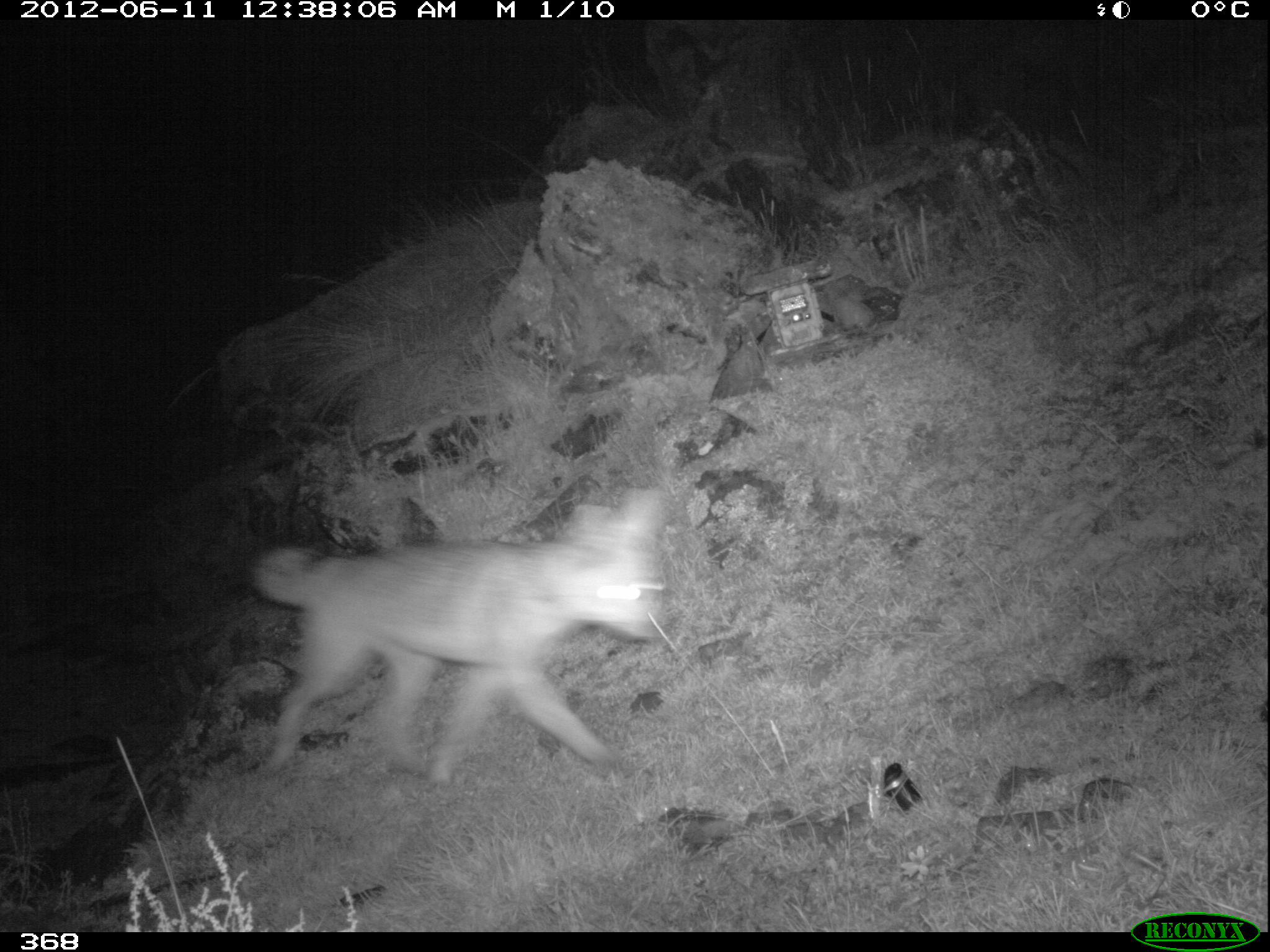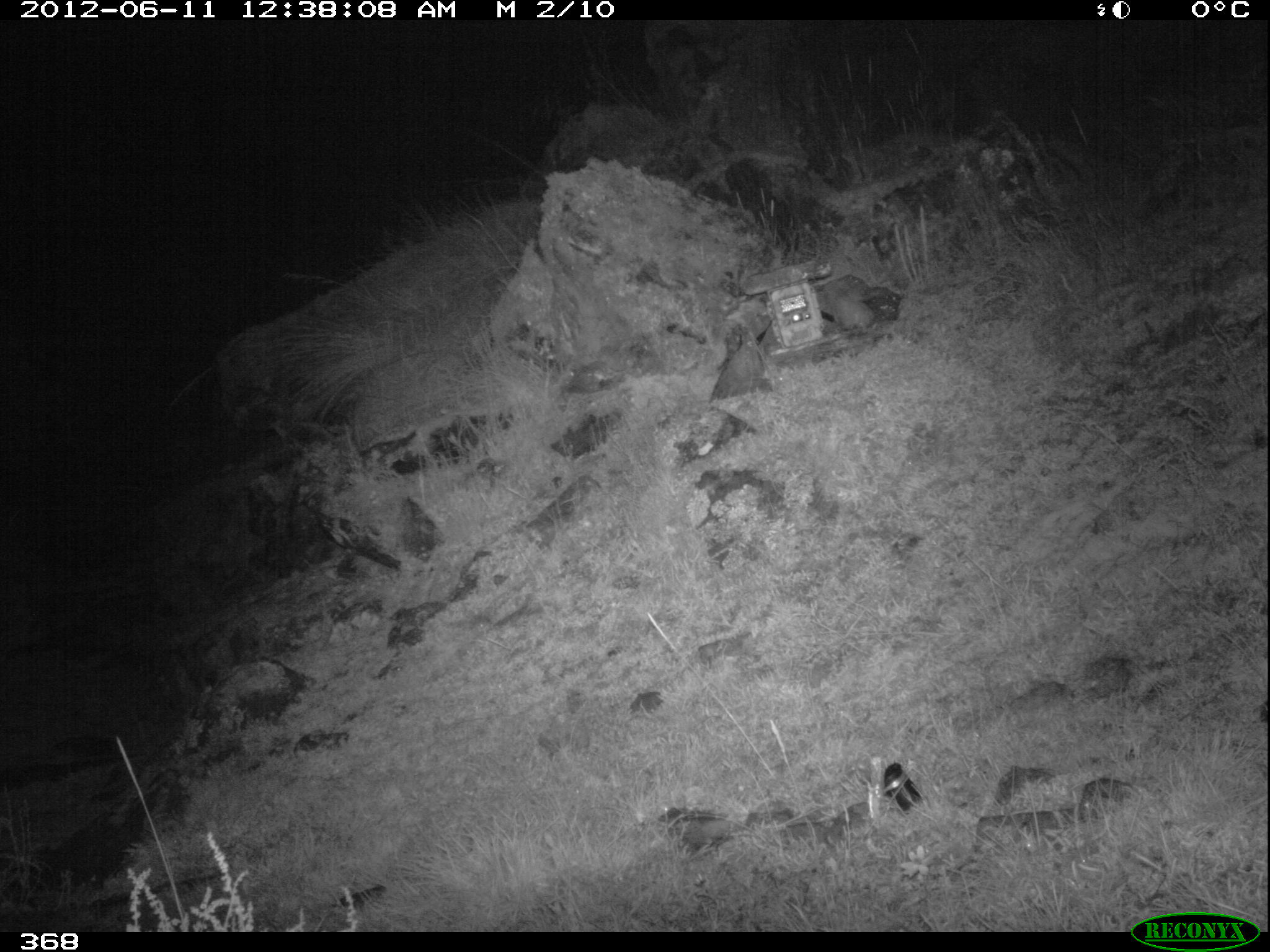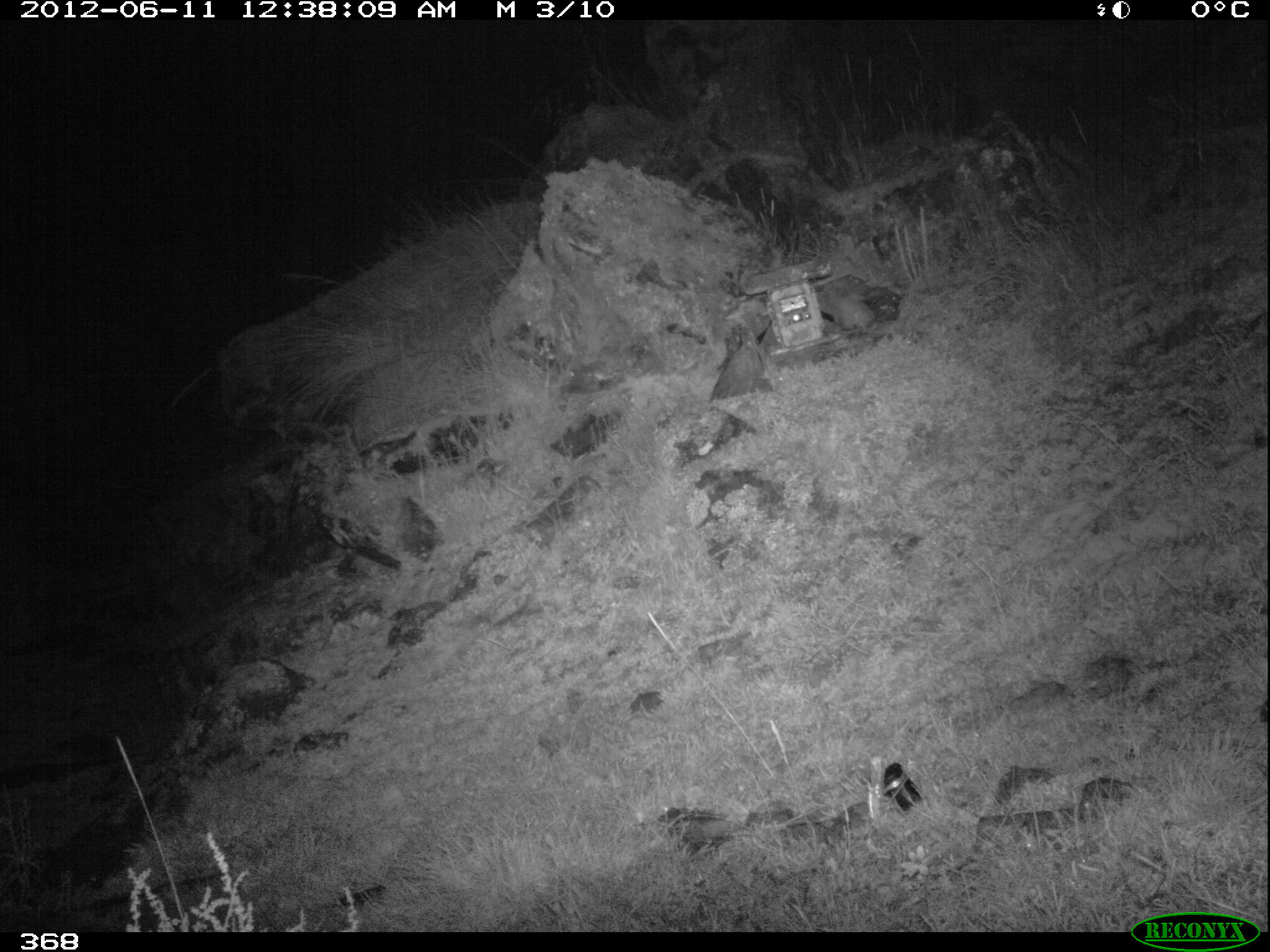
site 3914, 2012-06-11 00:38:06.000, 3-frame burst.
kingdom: Animalia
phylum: Chordata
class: Mammalia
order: Carnivora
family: Canidae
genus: Lycalopex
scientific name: Lycalopex culpaeus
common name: culpeo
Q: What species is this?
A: Lycalopex culpaeus (culpeo).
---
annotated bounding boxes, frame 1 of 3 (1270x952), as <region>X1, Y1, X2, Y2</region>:
lycalopex culpaeus: <region>250, 487, 674, 790</region>